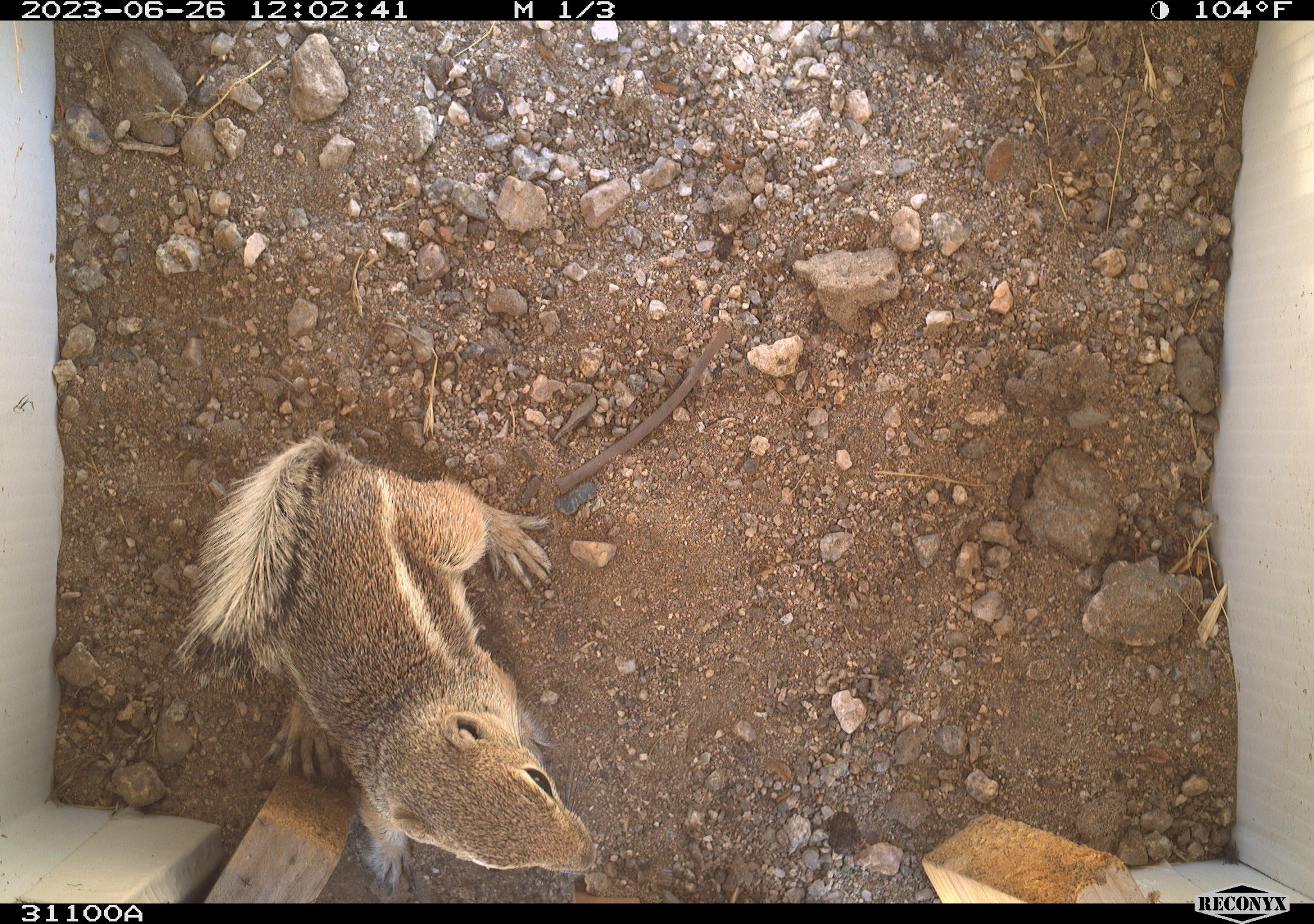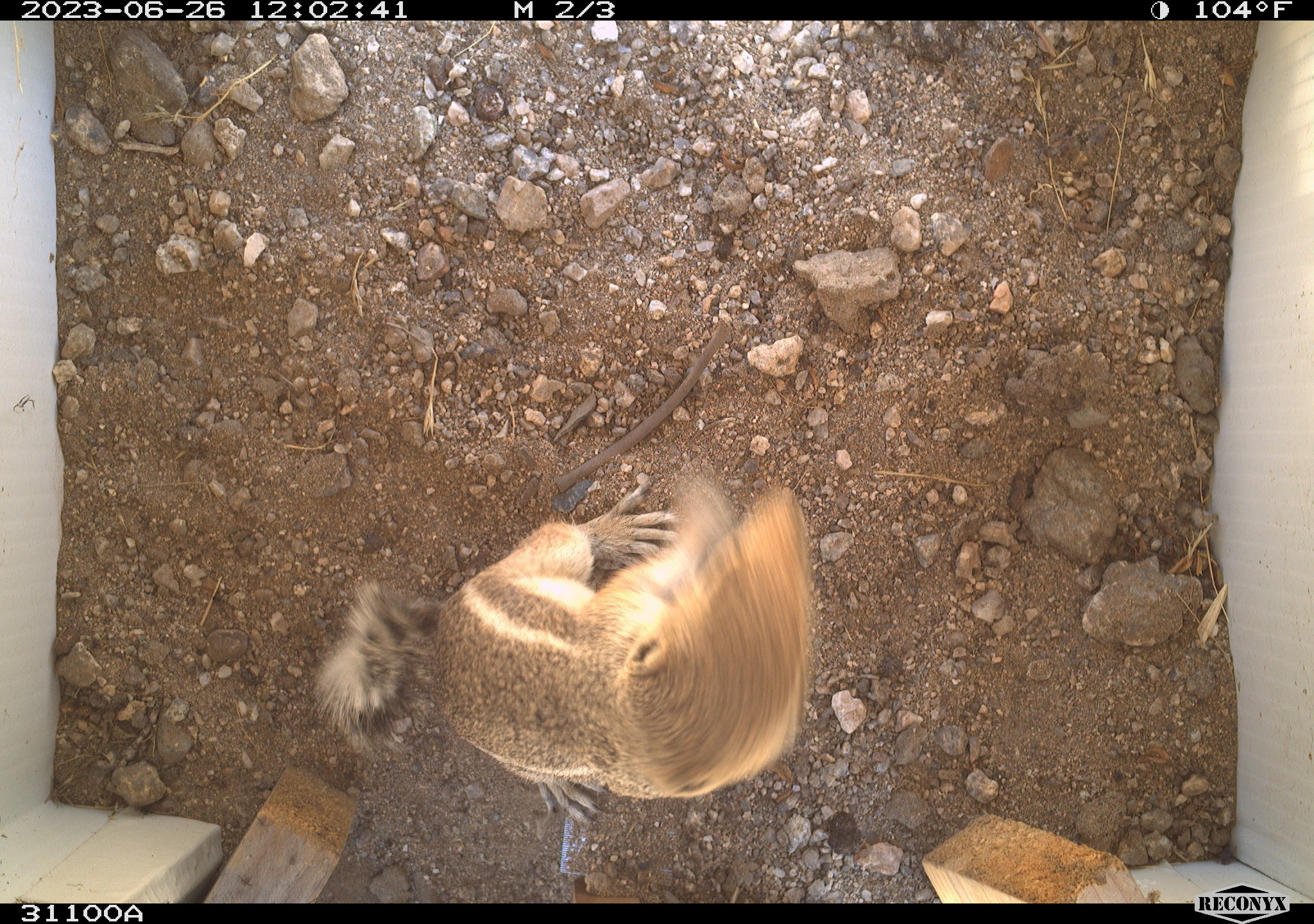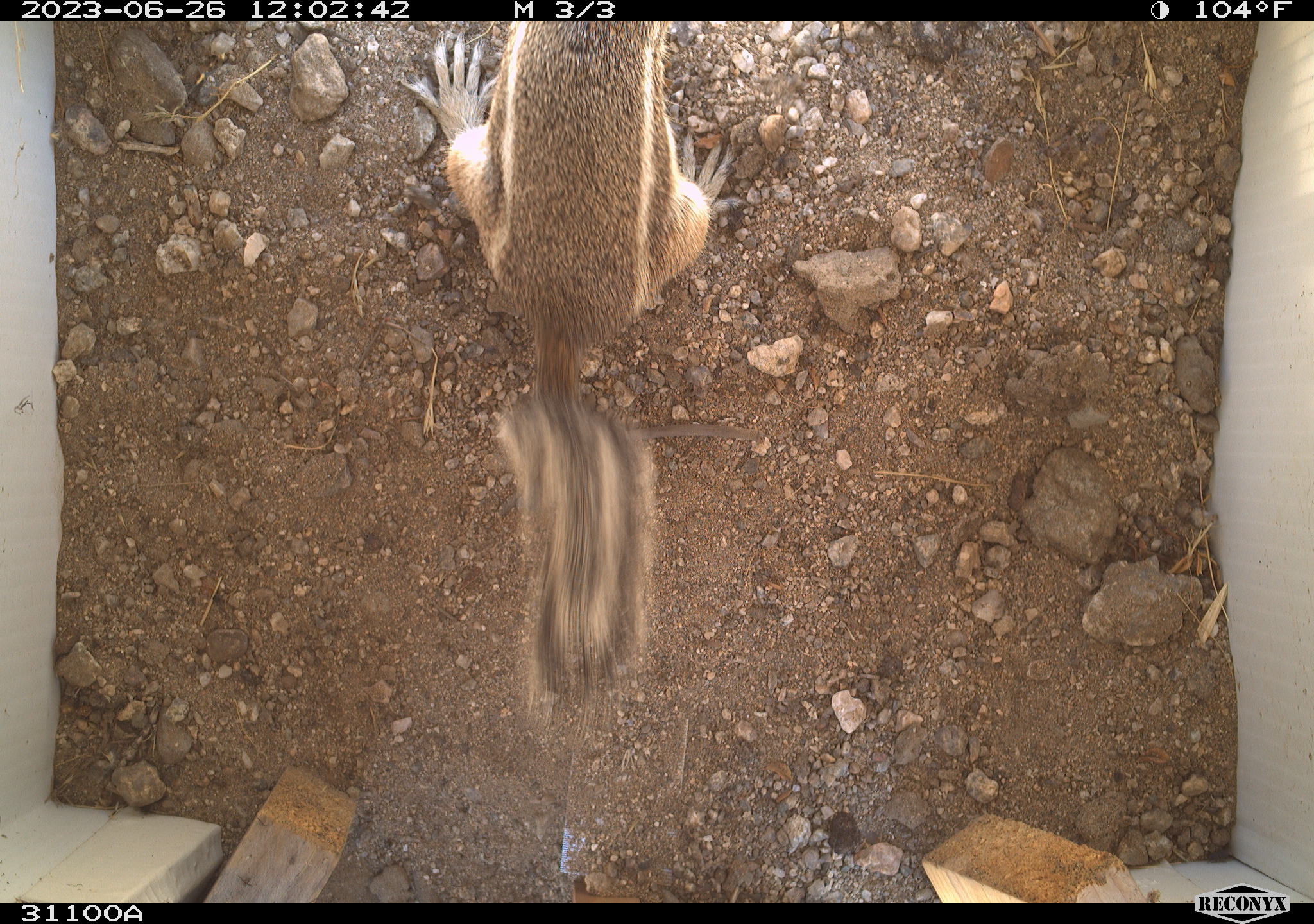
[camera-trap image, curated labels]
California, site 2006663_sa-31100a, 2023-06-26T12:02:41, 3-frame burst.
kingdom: Animalia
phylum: Chordata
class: Mammalia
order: Rodentia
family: Sciuridae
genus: Ammospermophilus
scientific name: Ammospermophilus leucurus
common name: white-tailed antelope squirrel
White-tailed antelope squirrel (Ammospermophilus leucurus).